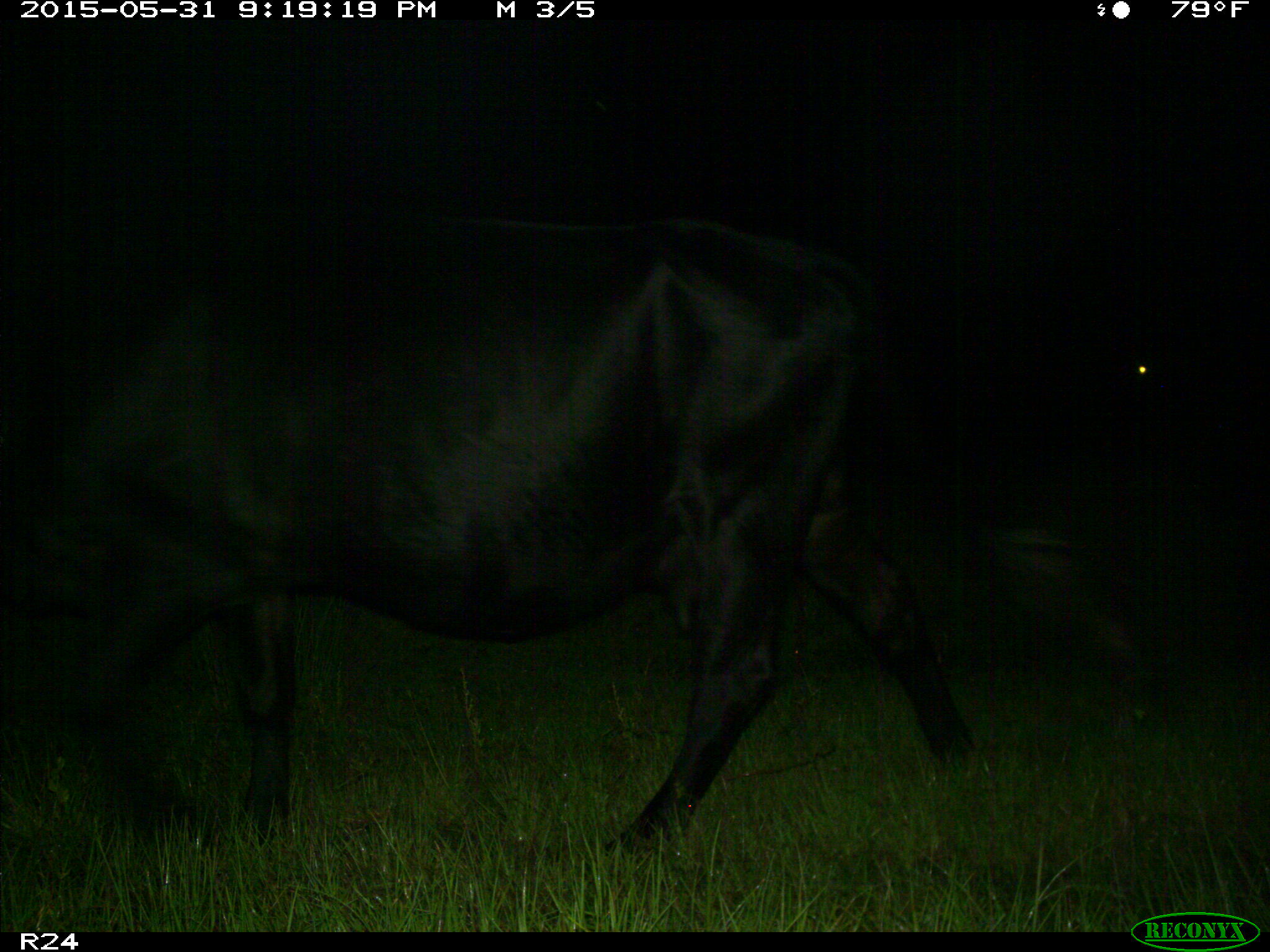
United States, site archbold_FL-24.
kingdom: Animalia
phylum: Chordata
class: Mammalia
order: Artiodactyla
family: Bovidae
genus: Bos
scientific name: Bos taurus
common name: domestic cow